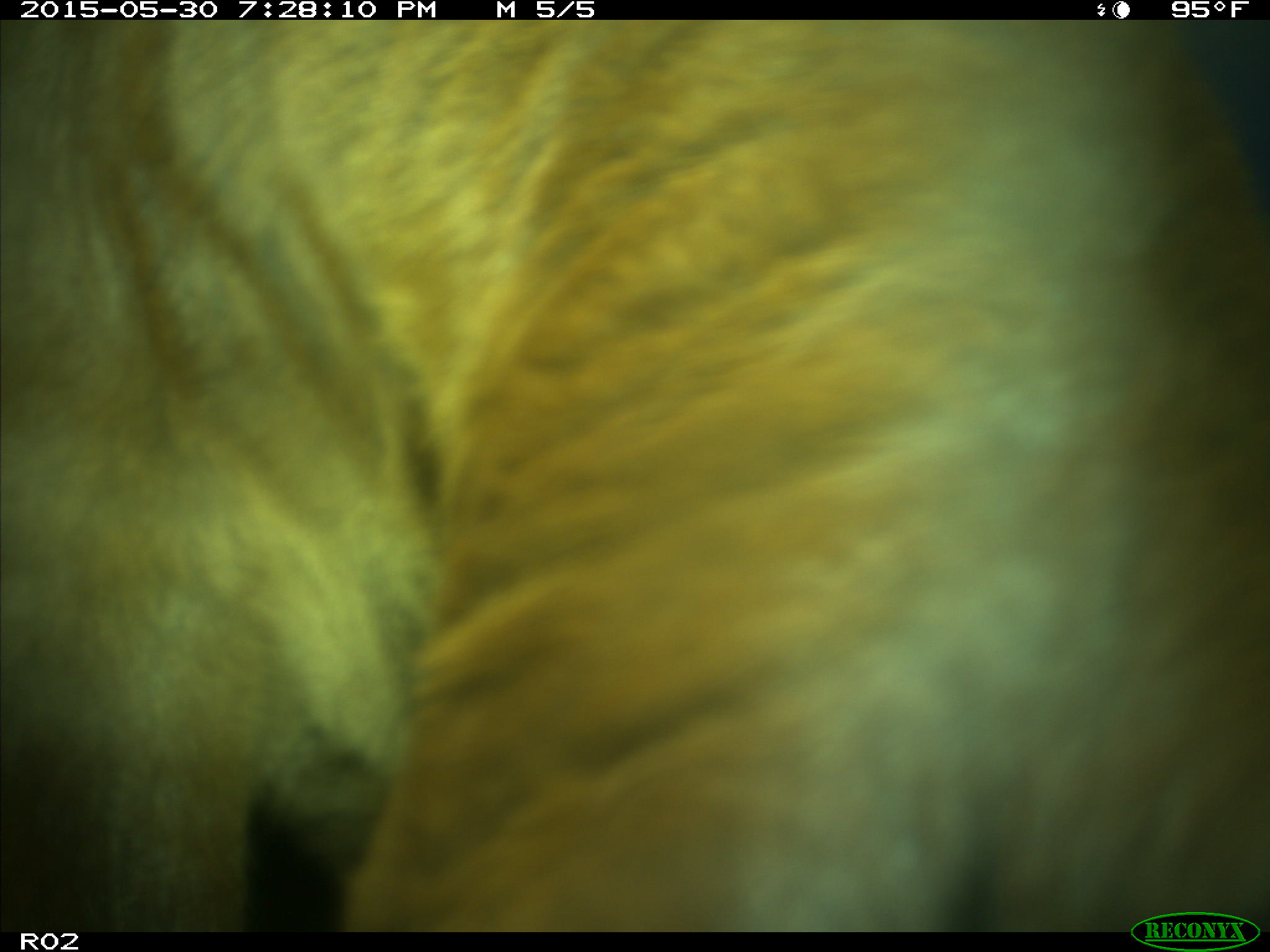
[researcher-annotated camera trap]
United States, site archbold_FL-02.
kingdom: Animalia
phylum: Chordata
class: Mammalia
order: Artiodactyla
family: Bovidae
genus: Bos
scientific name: Bos taurus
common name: domestic cow